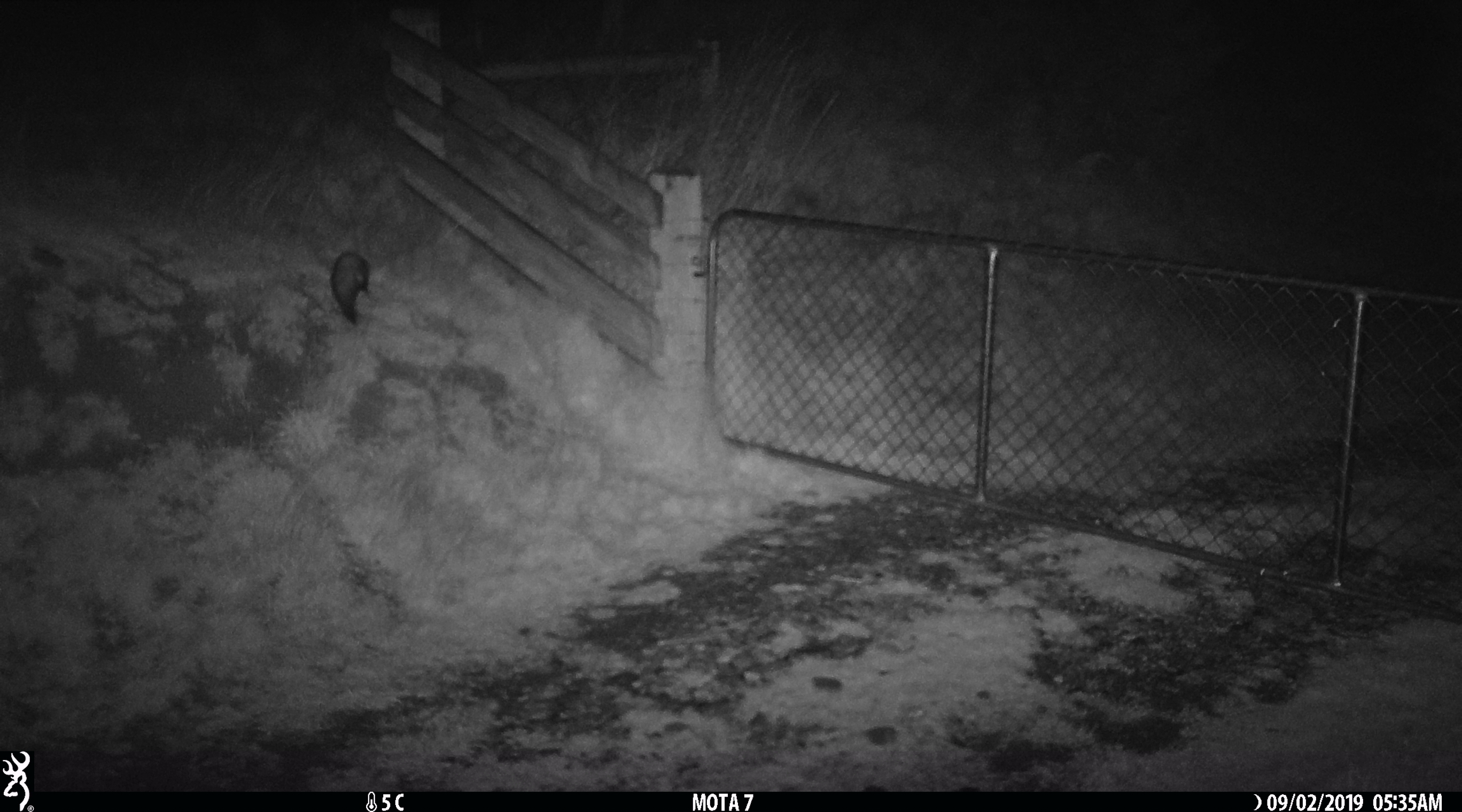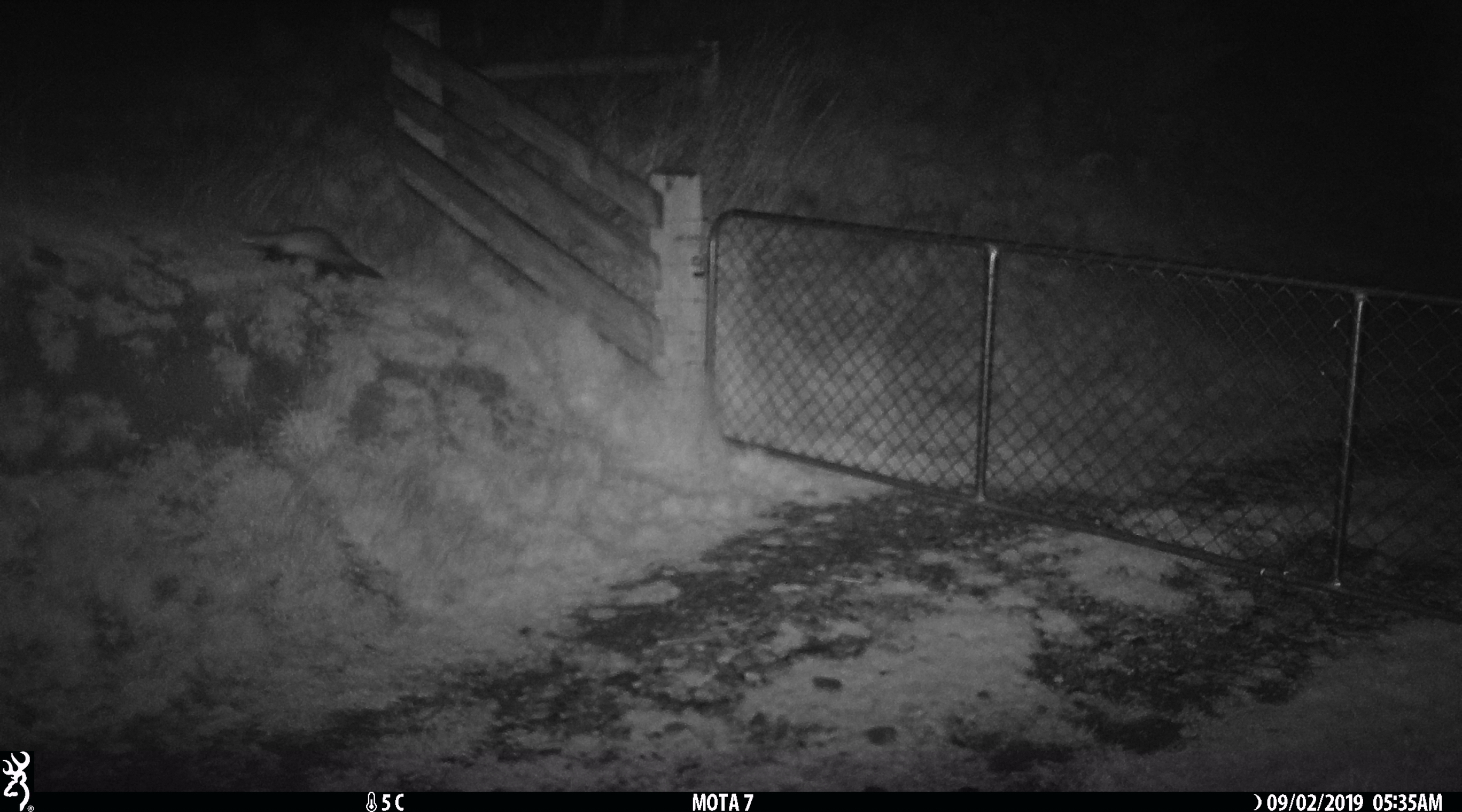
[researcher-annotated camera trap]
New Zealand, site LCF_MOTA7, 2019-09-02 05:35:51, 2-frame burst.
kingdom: Animalia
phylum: Chordata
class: Mammalia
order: Carnivora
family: Mustelidae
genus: Mustela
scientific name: Mustela furo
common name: ferret